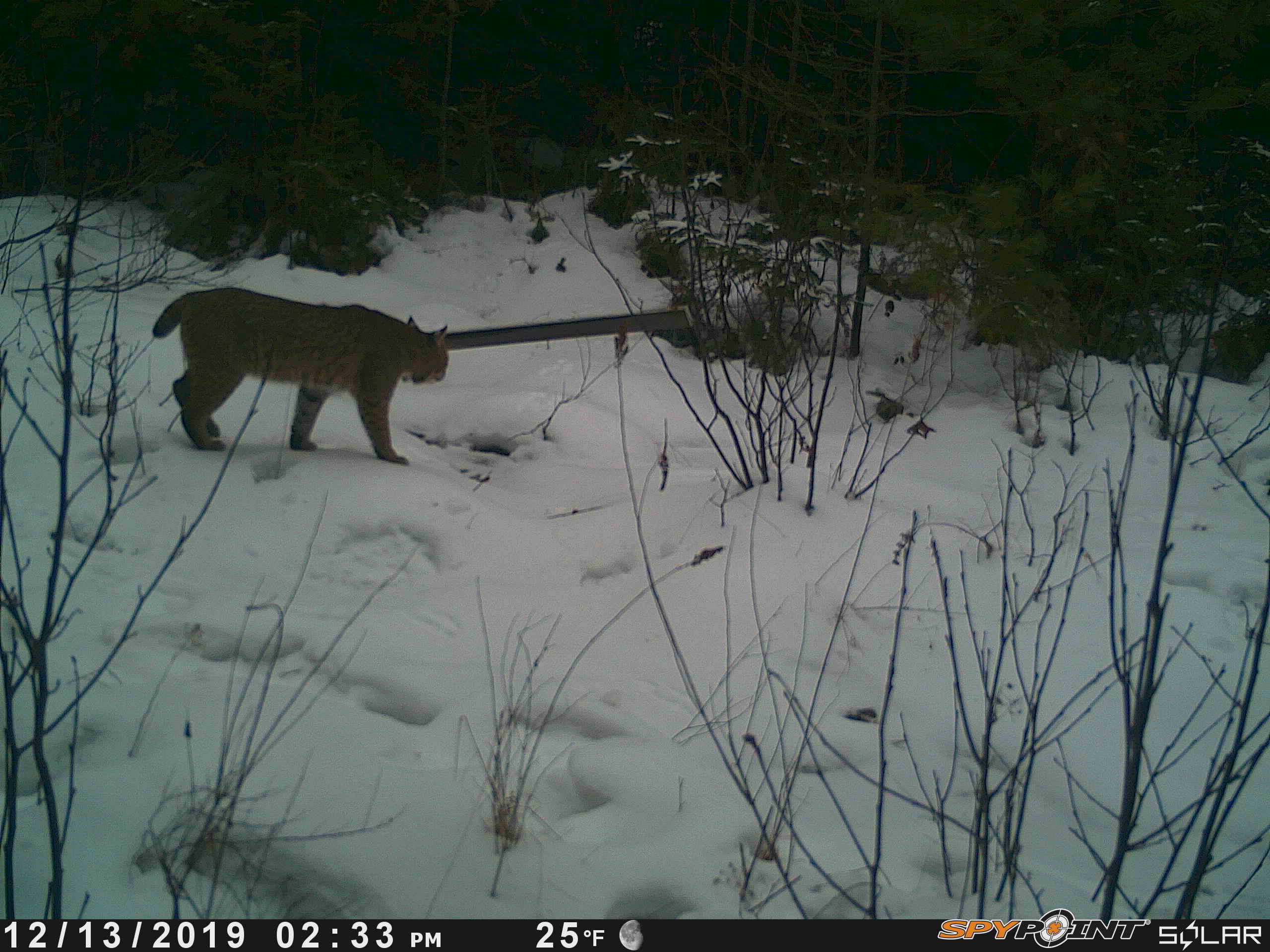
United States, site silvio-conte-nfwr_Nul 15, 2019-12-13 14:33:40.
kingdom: Animalia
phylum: Chordata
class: Mammalia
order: Carnivora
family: Felidae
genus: Lynx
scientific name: Lynx rufus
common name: bobcat